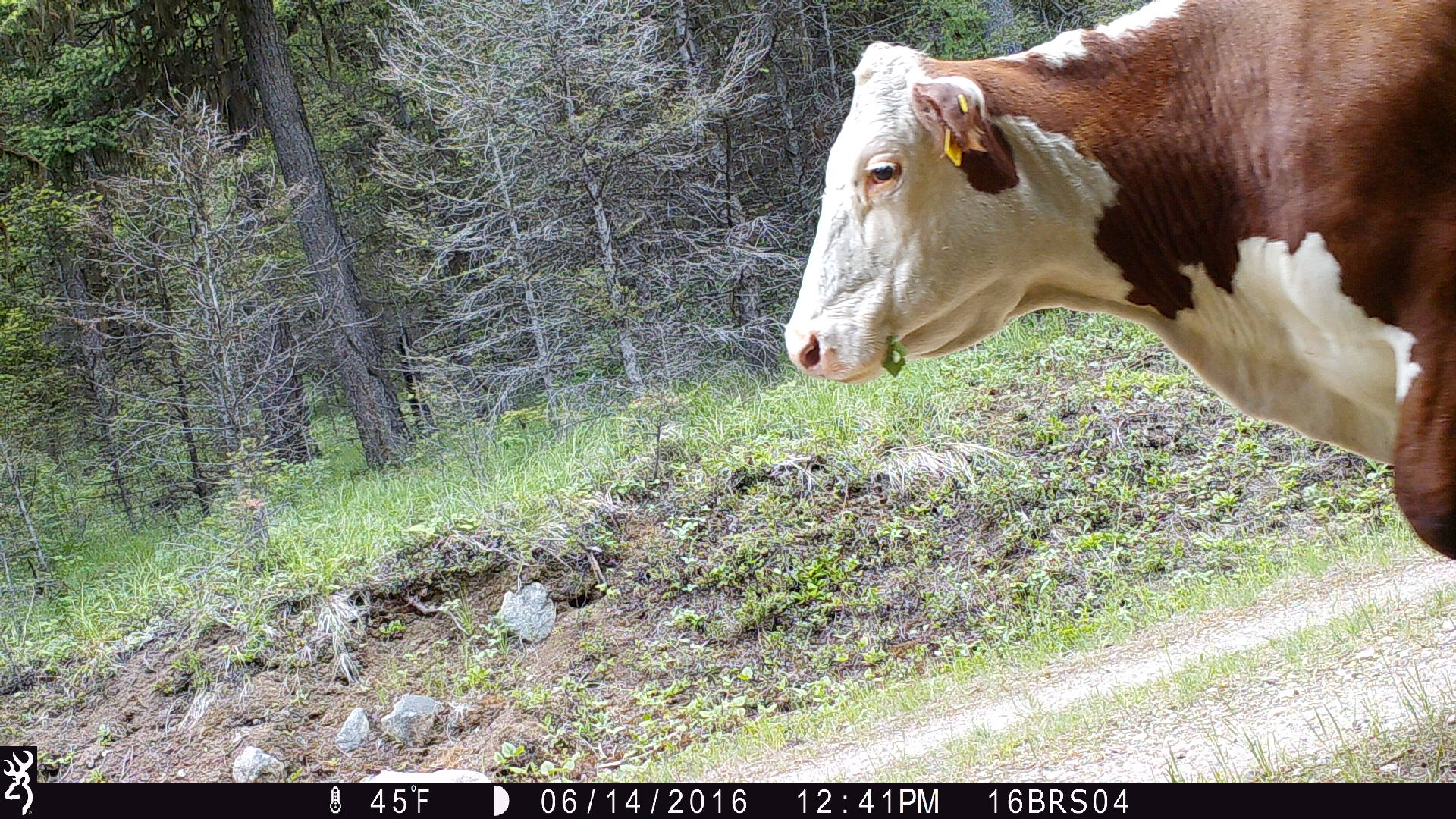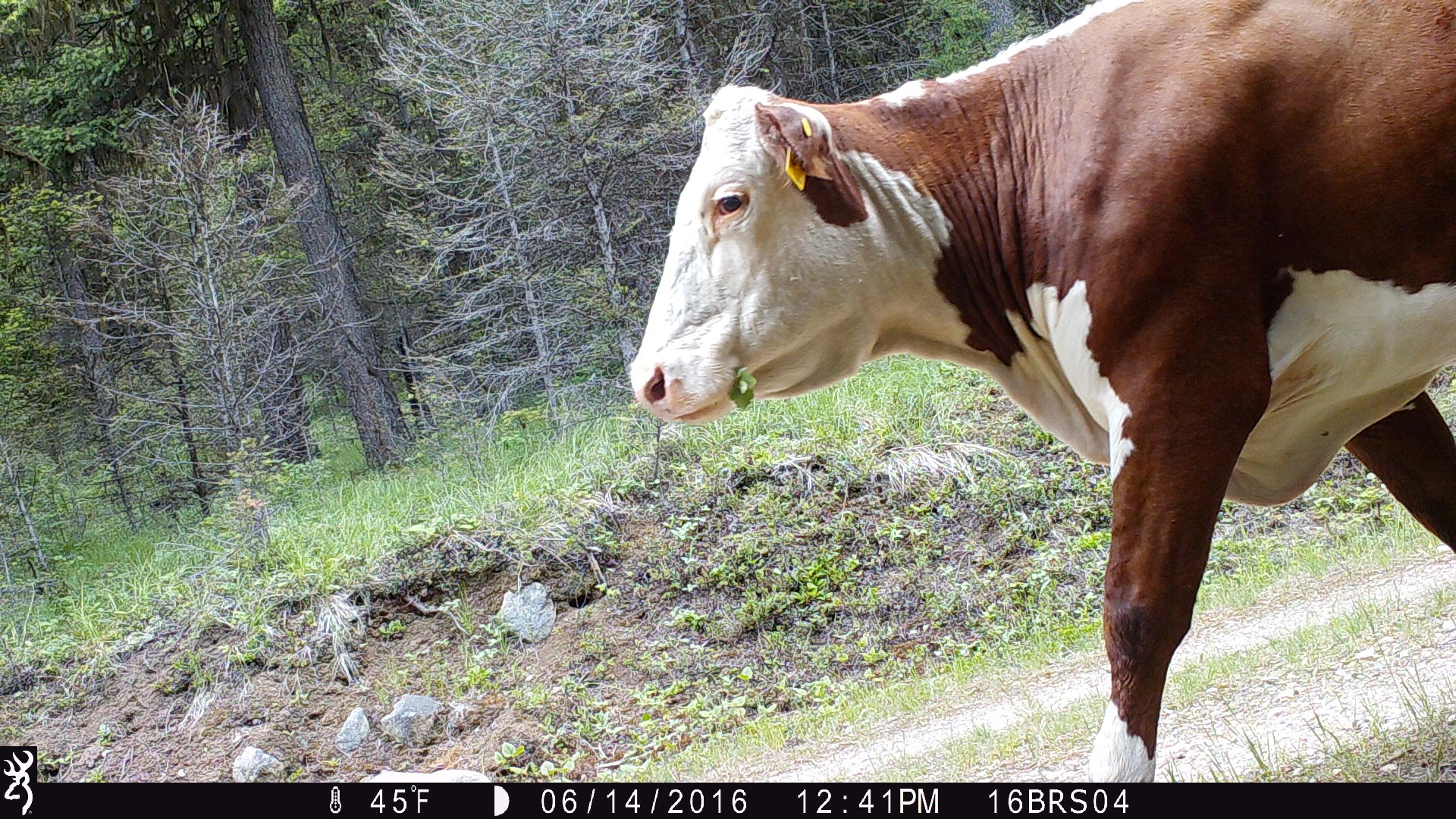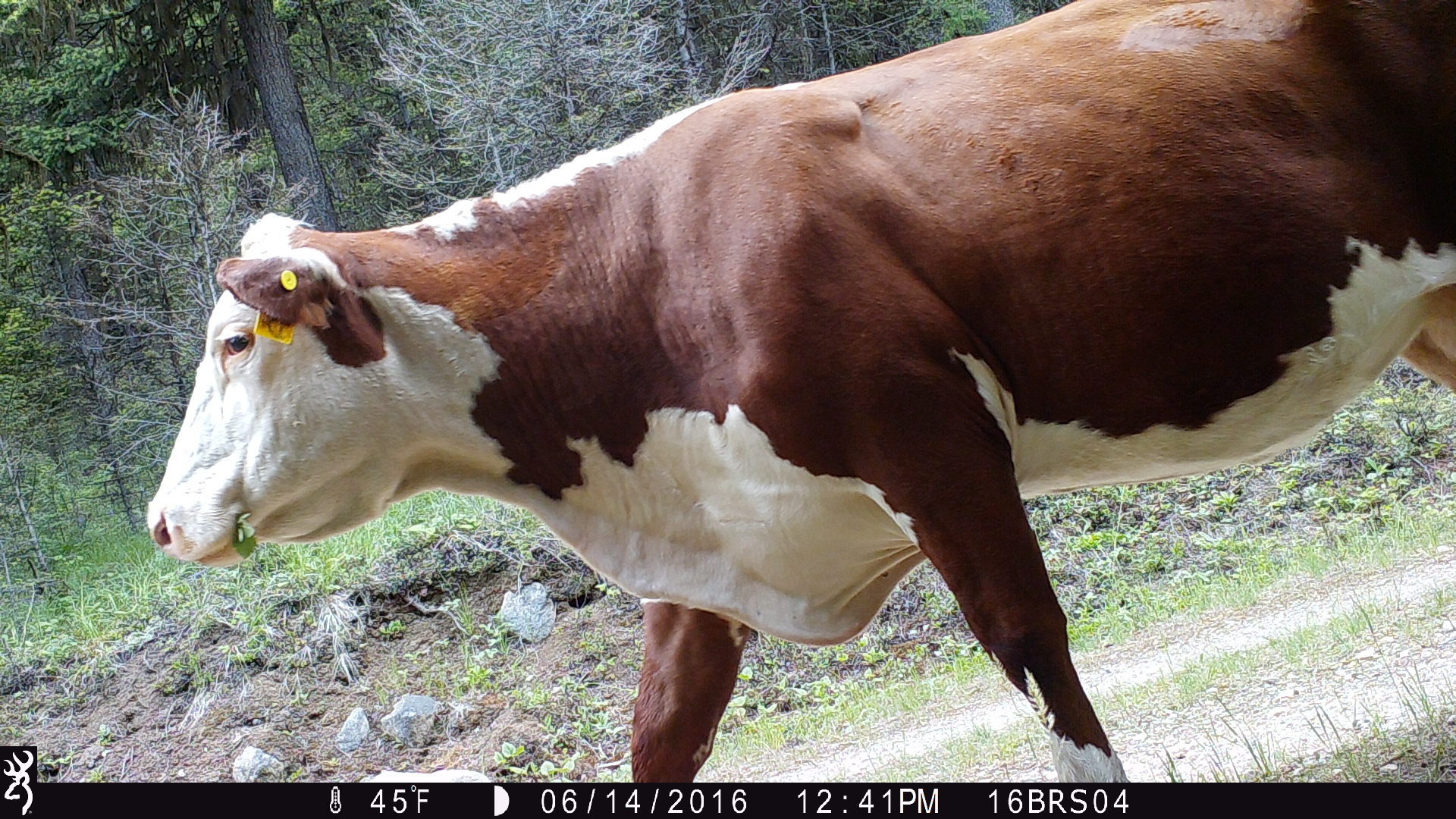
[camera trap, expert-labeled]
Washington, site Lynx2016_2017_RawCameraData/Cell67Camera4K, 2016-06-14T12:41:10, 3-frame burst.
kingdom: Animalia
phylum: Chordata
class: Mammalia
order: Artiodactyla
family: Bovidae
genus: Bos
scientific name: Bos taurus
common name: domestic cattle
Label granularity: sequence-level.